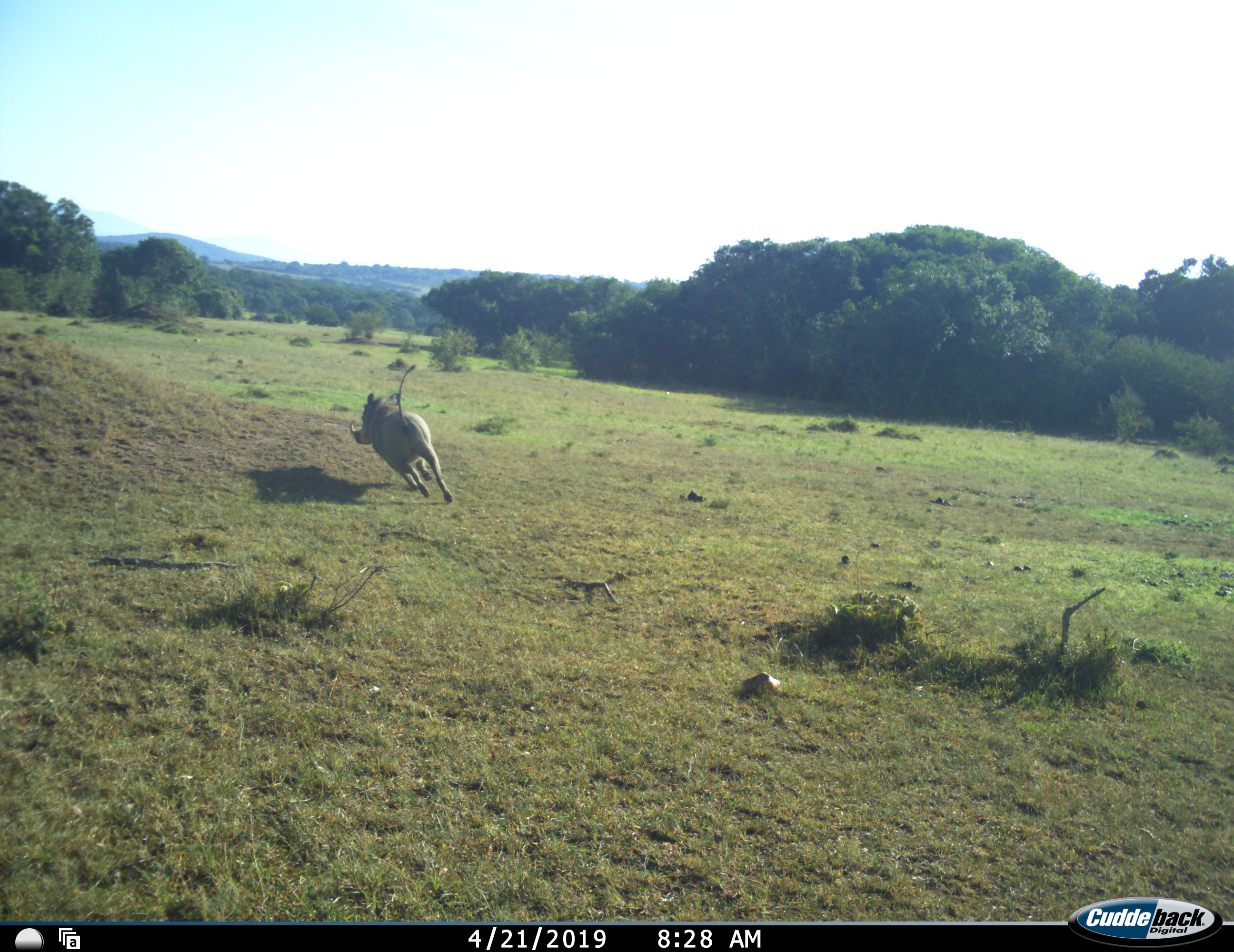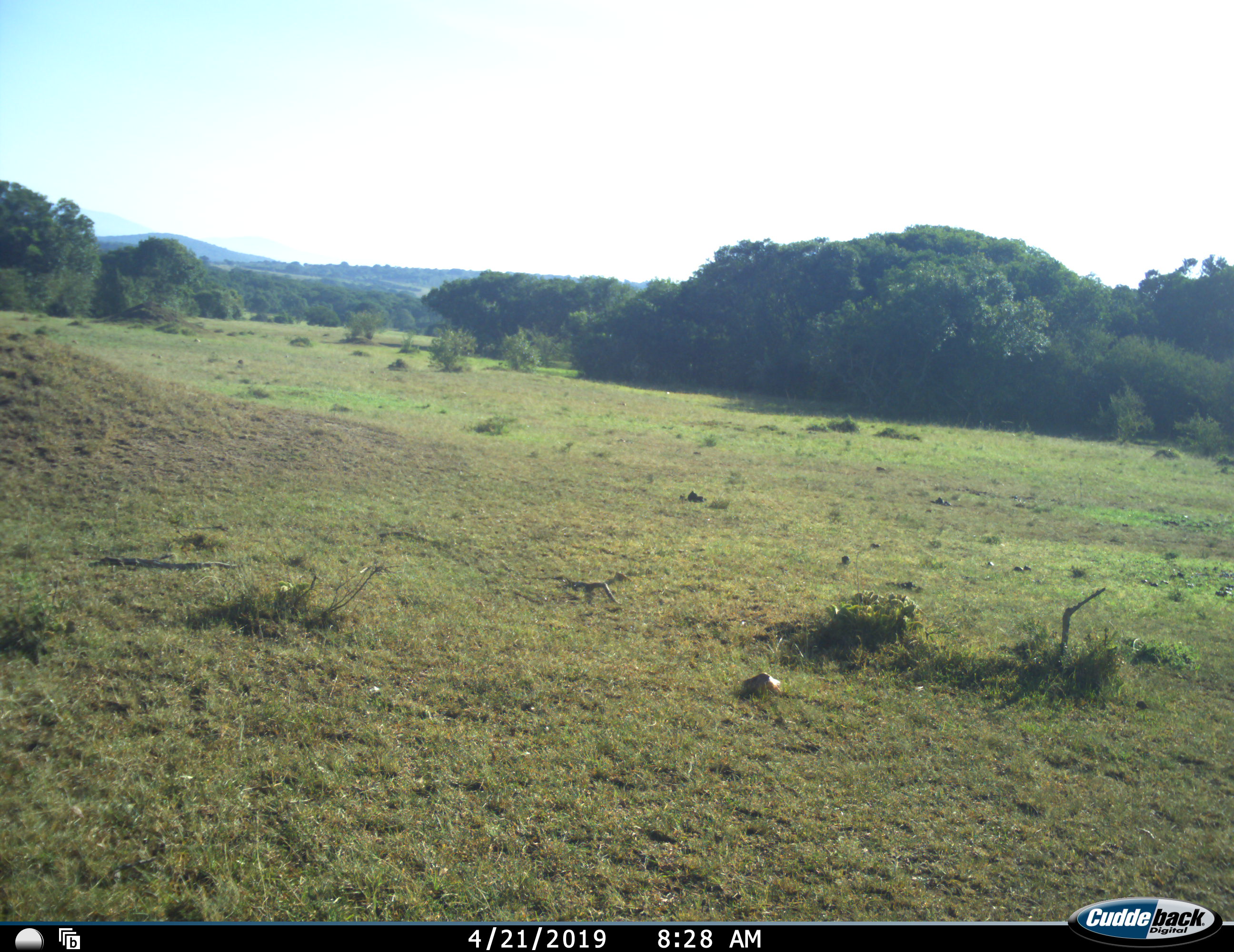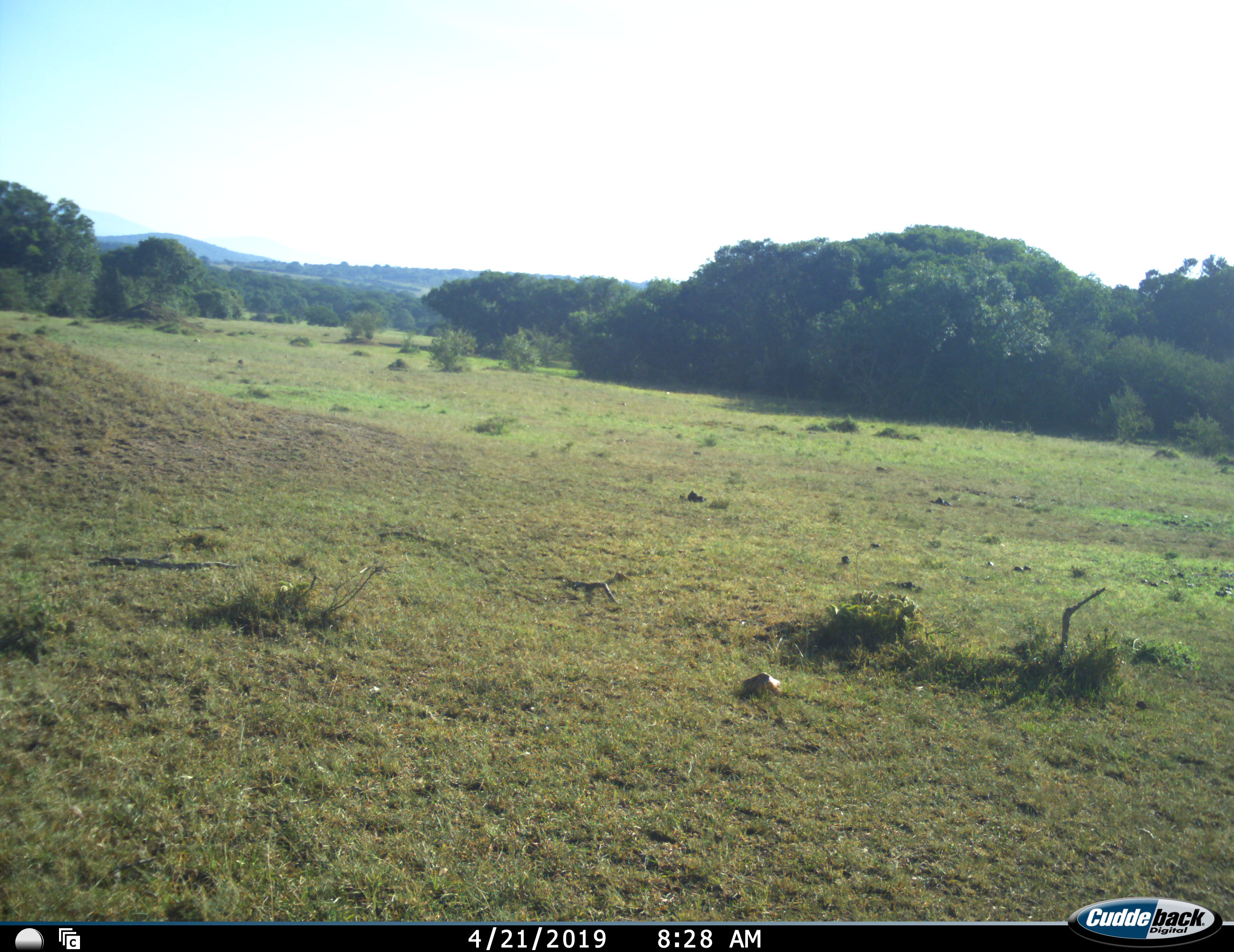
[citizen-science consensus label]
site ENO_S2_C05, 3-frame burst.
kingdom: Animalia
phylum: Chordata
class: Mammalia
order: Artiodactyla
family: Suidae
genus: Phacochoerus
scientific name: Phacochoerus africanus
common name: warthog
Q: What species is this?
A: Warthog (Phacochoerus africanus).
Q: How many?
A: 1.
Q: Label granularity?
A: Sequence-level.